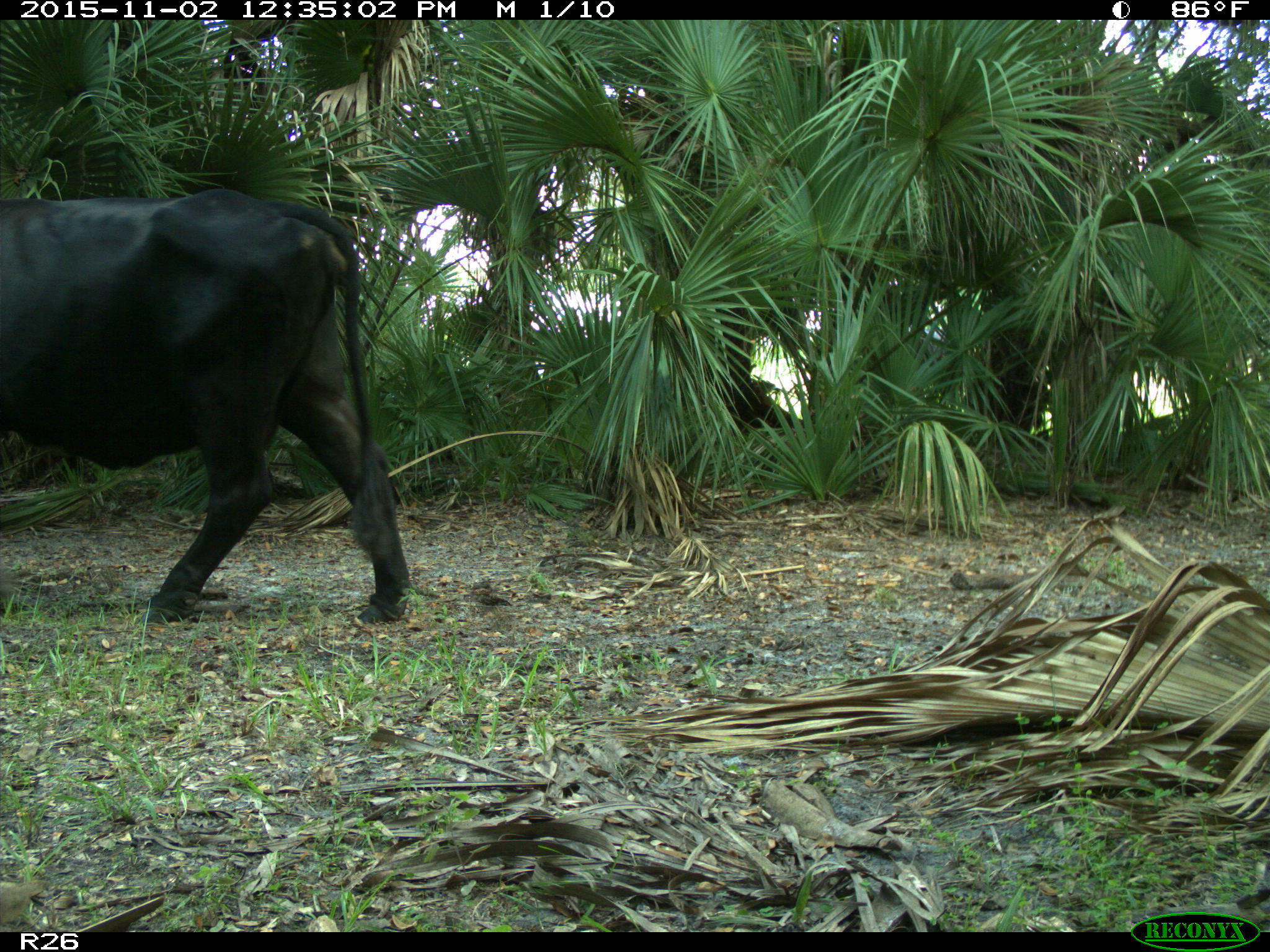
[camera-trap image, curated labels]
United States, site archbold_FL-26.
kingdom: Animalia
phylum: Chordata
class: Mammalia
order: Artiodactyla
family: Bovidae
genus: Bos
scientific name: Bos taurus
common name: domestic cow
Bos taurus (domestic cow).